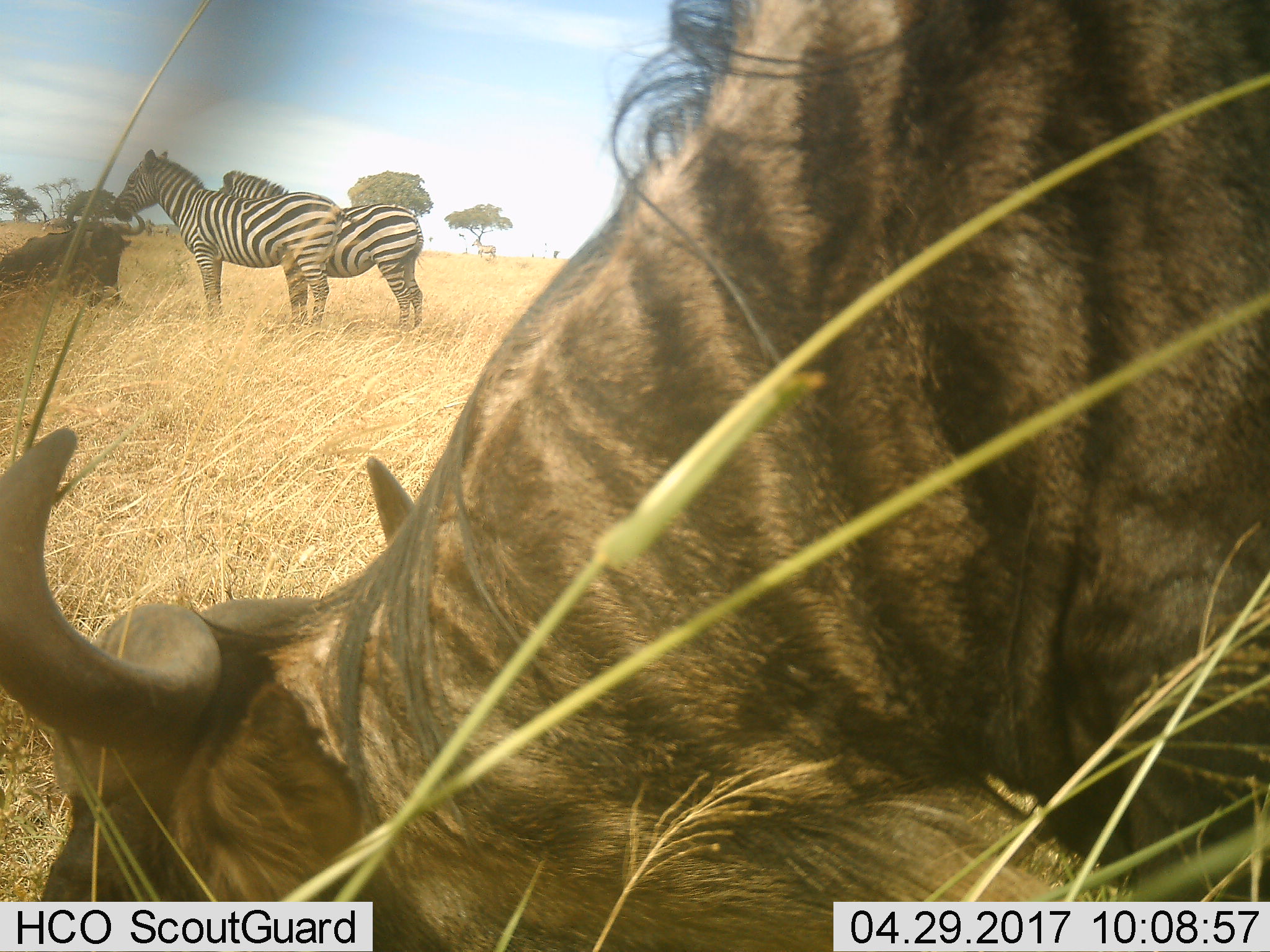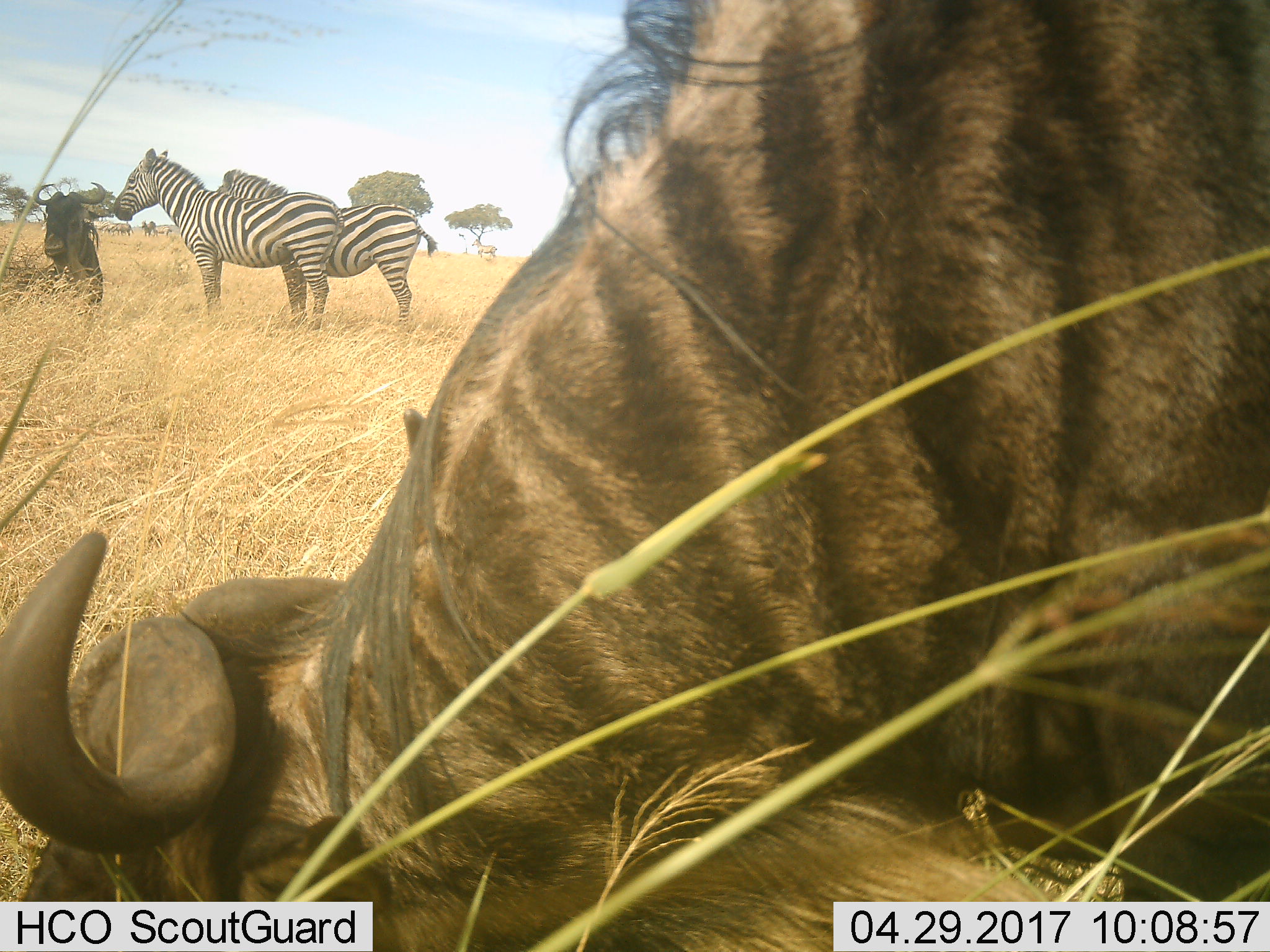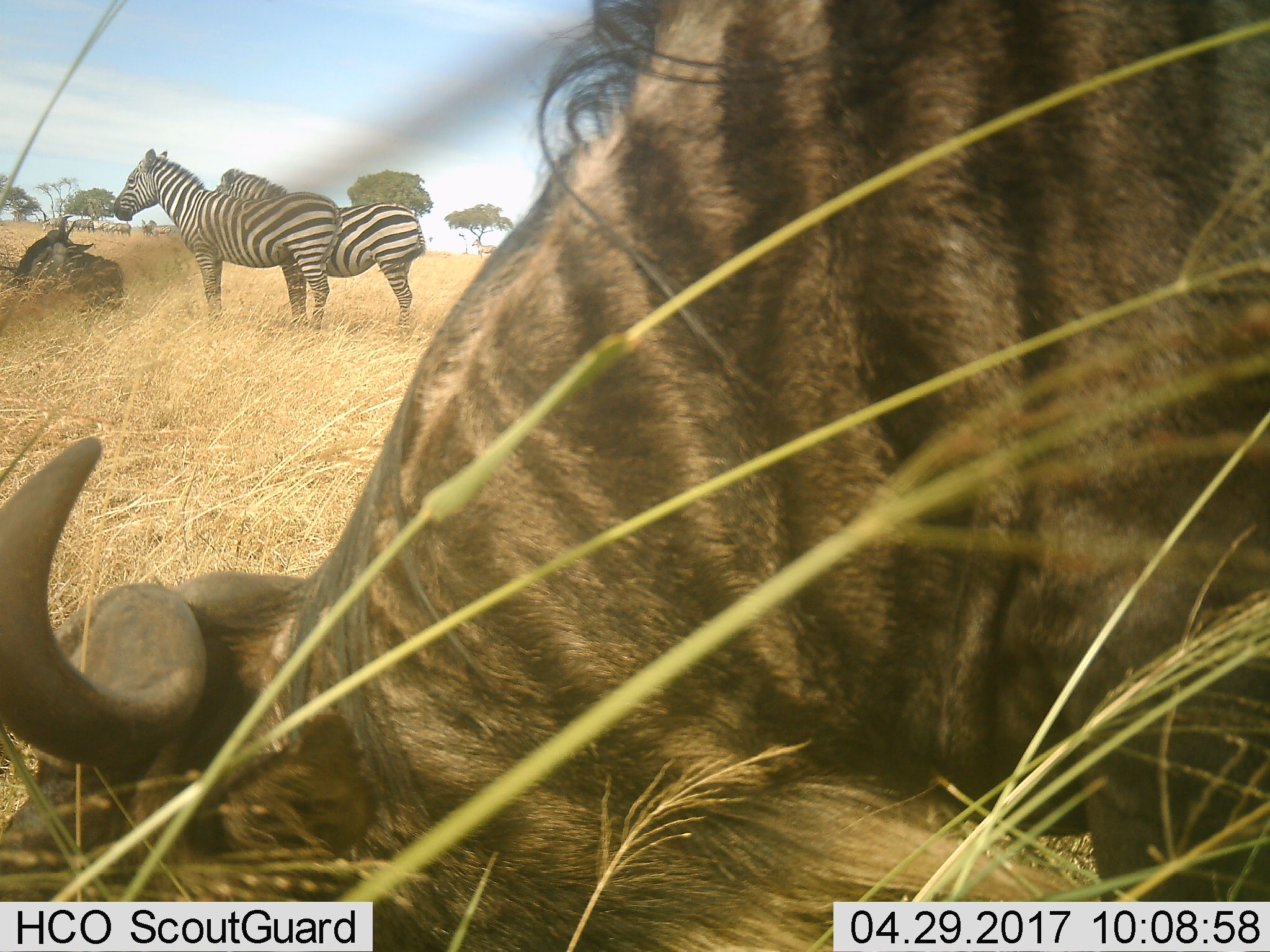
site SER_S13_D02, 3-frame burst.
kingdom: Animalia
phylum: Chordata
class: Mammalia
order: Artiodactyla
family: Bovidae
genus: Connochaetes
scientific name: Connochaetes taurinus taurinus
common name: blue wildebeest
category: wildebeestblue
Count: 2.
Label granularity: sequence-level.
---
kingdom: Animalia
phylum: Chordata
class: Mammalia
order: Perissodactyla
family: Equidae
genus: Equus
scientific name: Equus quagga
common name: plains zebra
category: zebraplains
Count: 2.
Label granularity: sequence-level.